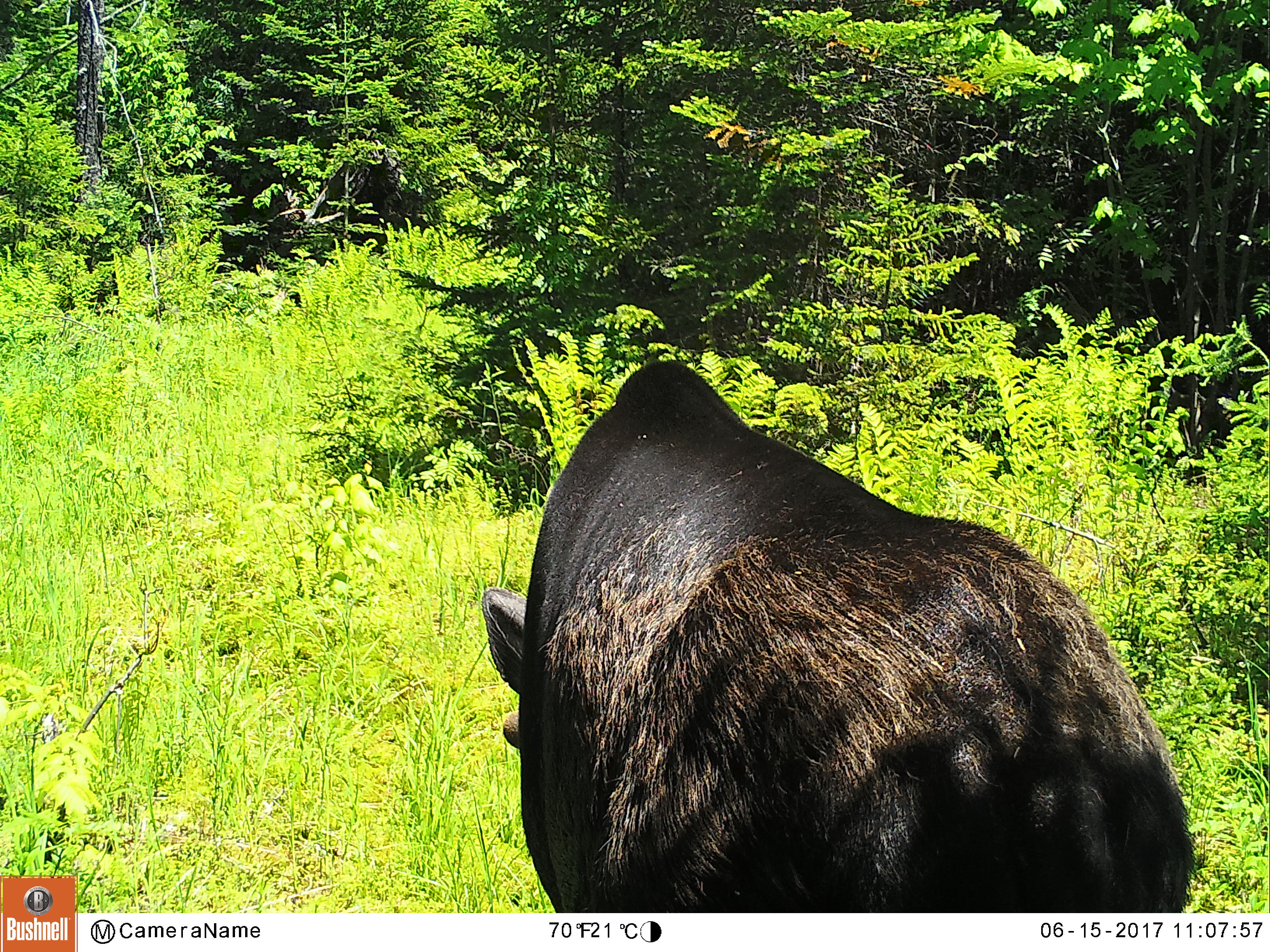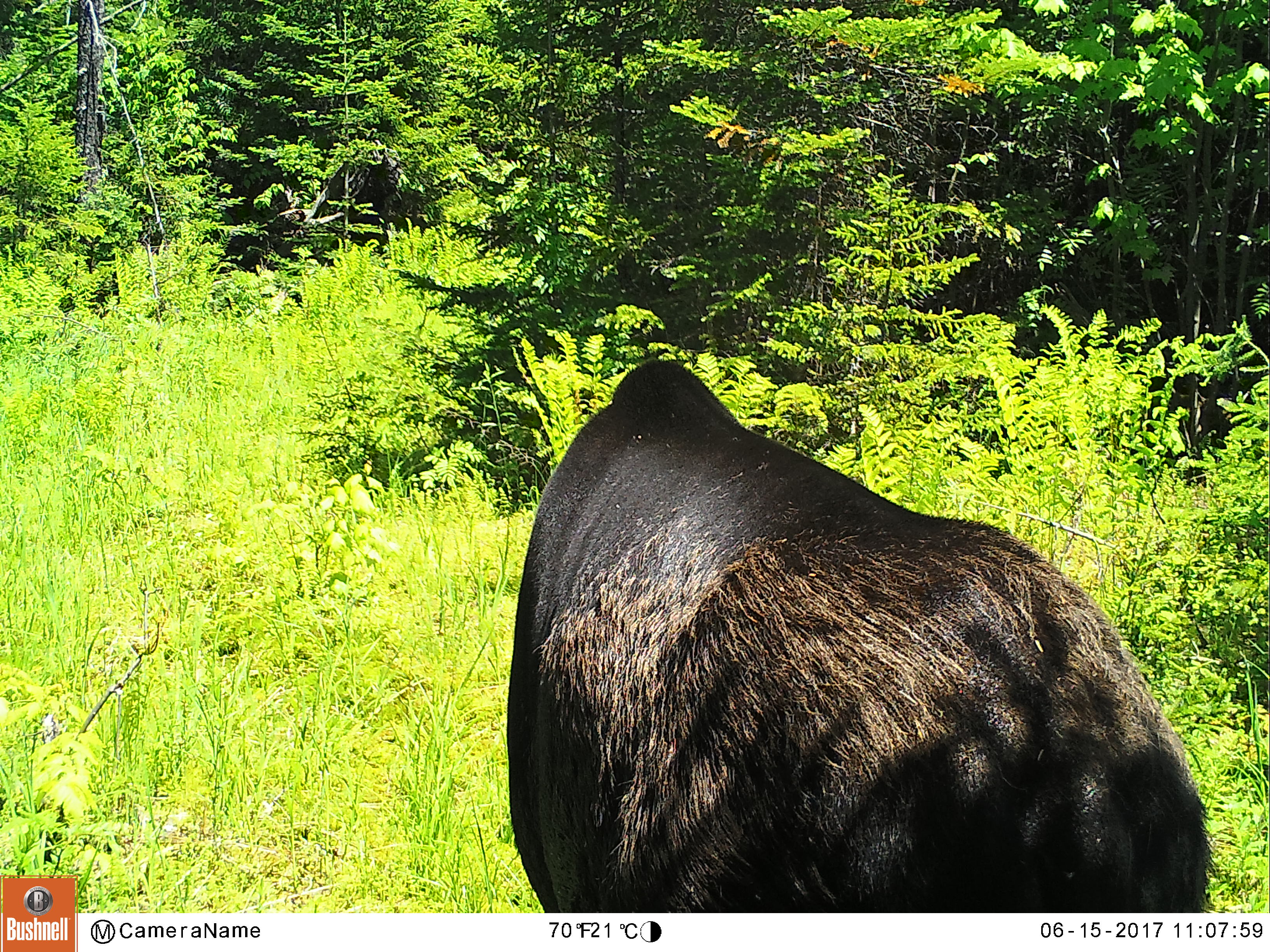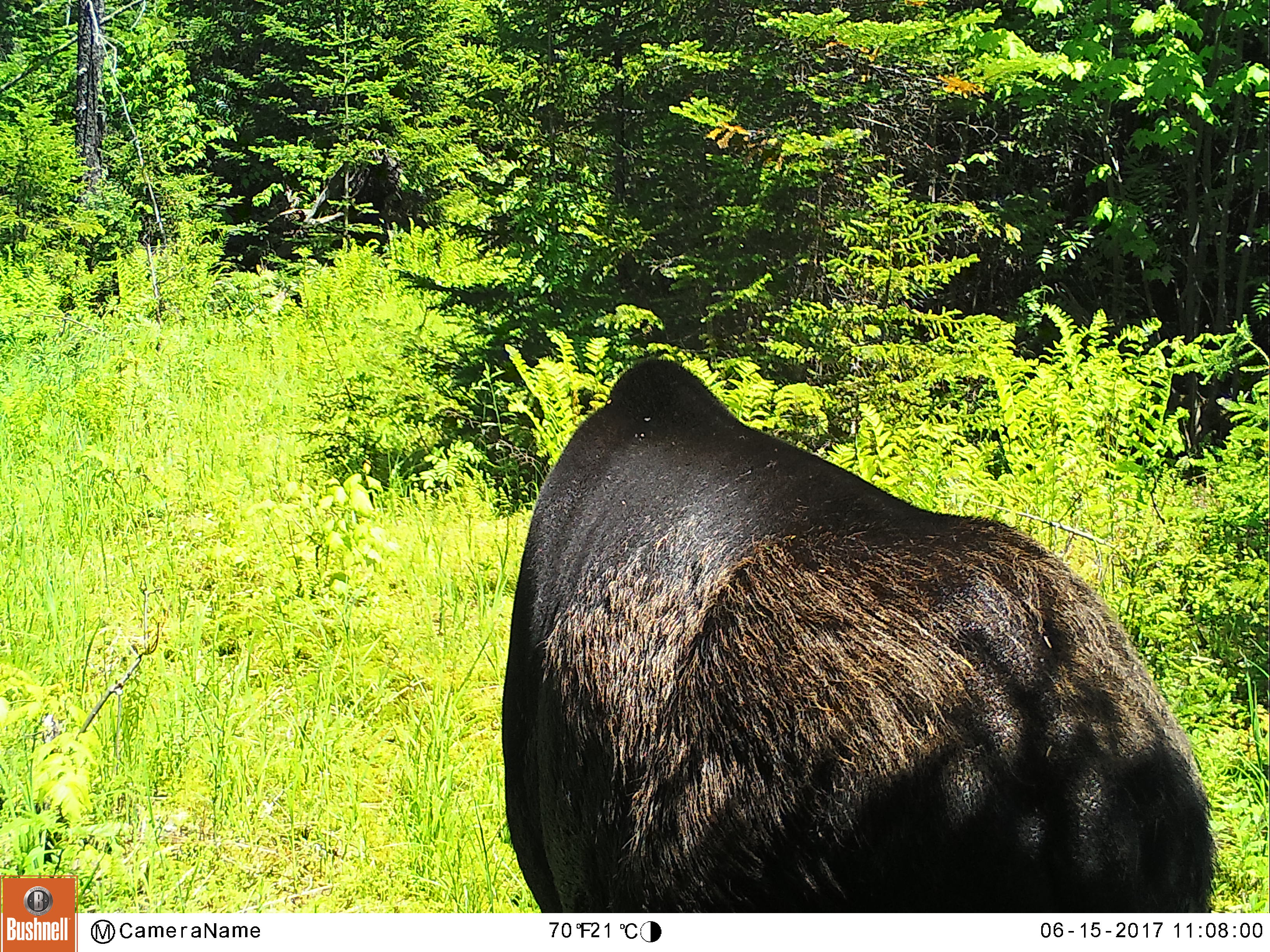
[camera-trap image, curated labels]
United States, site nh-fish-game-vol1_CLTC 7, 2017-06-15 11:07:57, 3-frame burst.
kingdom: Animalia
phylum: Chordata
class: Mammalia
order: Artiodactyla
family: Cervidae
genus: Alces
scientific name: Alces alces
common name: moose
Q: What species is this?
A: Moose (Alces alces).